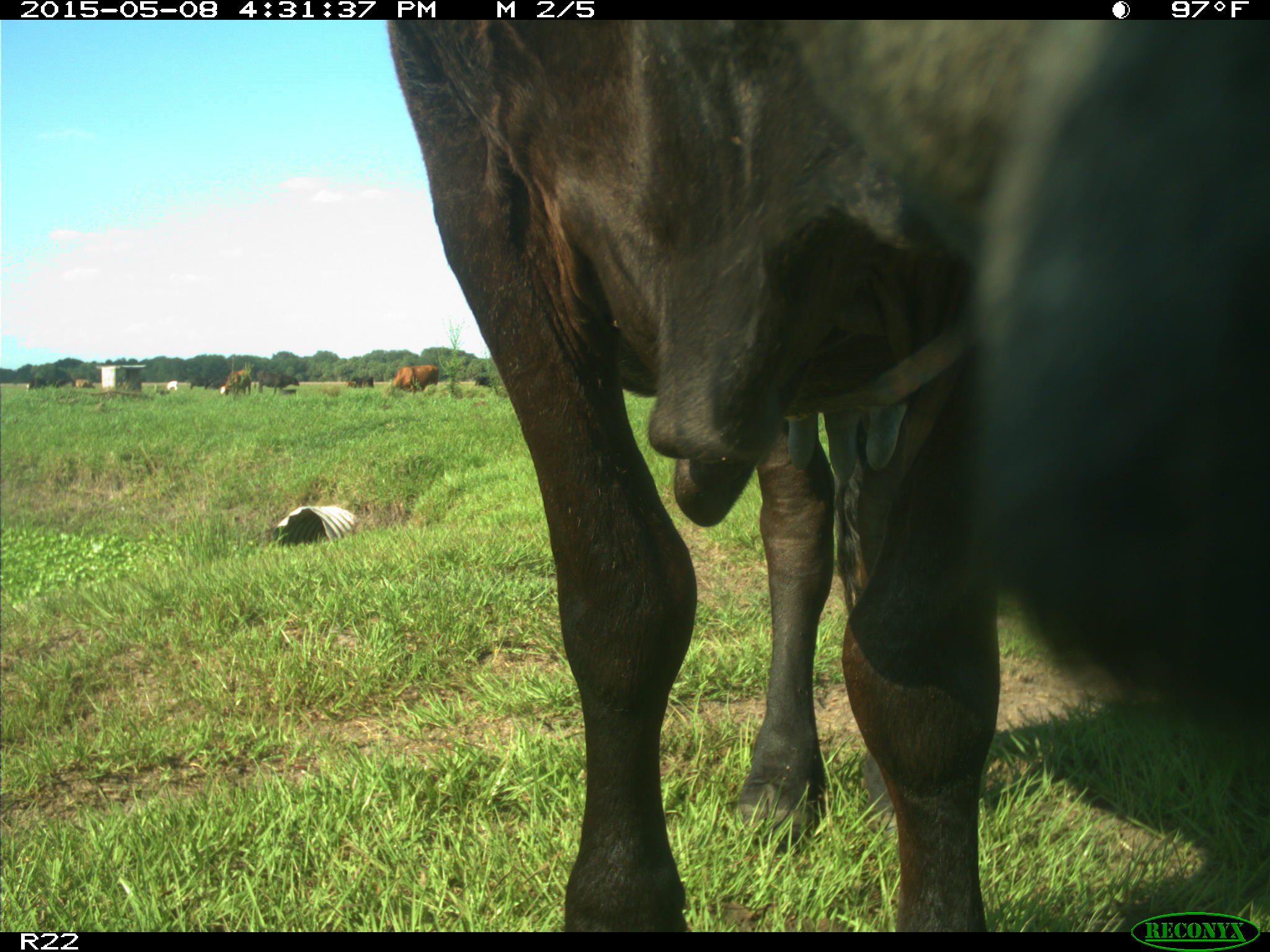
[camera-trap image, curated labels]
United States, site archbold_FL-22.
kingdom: Animalia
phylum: Chordata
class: Mammalia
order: Artiodactyla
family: Bovidae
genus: Bos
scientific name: Bos taurus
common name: domestic cow